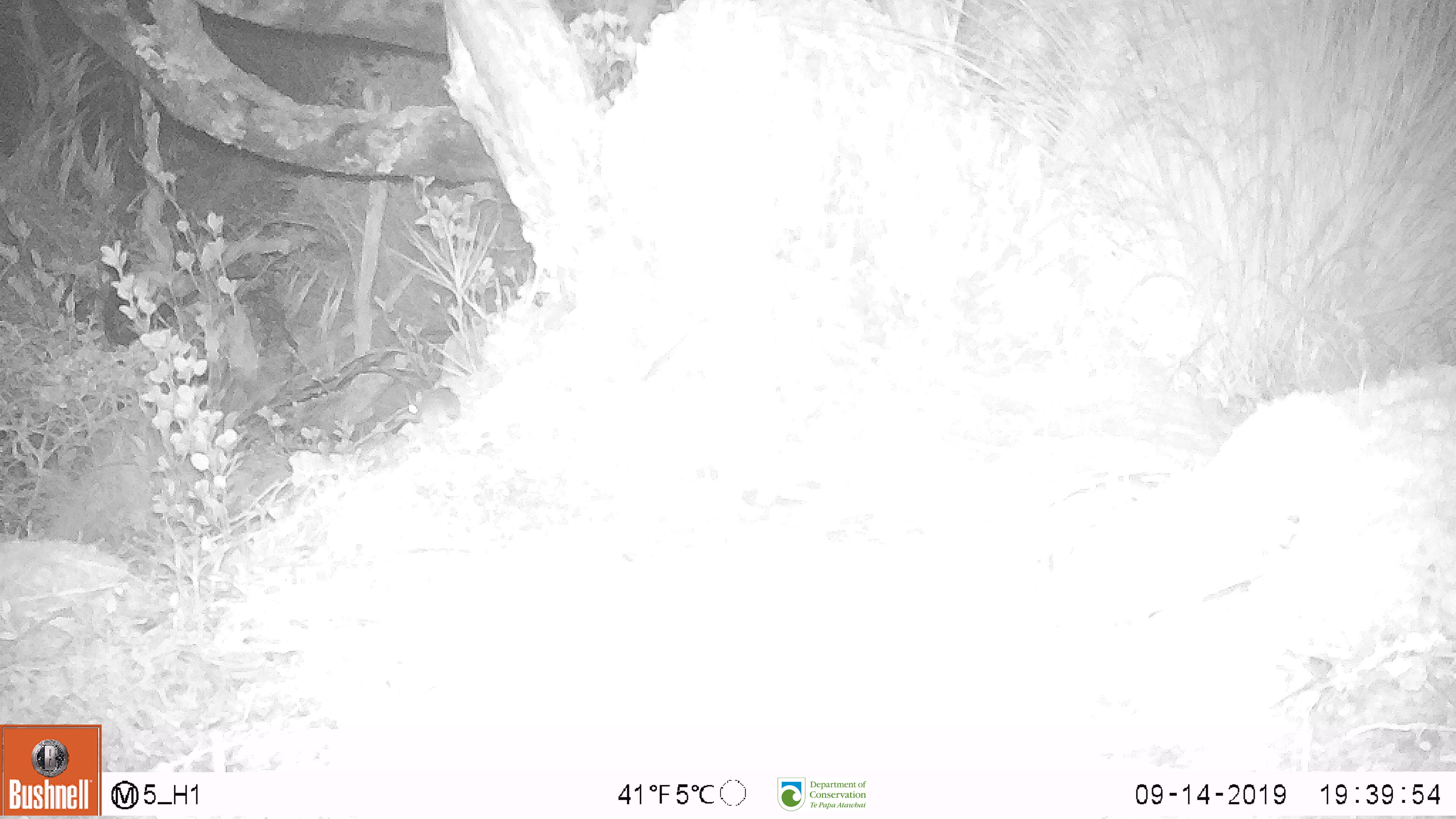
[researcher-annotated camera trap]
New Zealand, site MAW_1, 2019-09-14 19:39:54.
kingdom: Animalia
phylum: Chordata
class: Mammalia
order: Rodentia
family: Muridae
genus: Mus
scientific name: Mus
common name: mouse